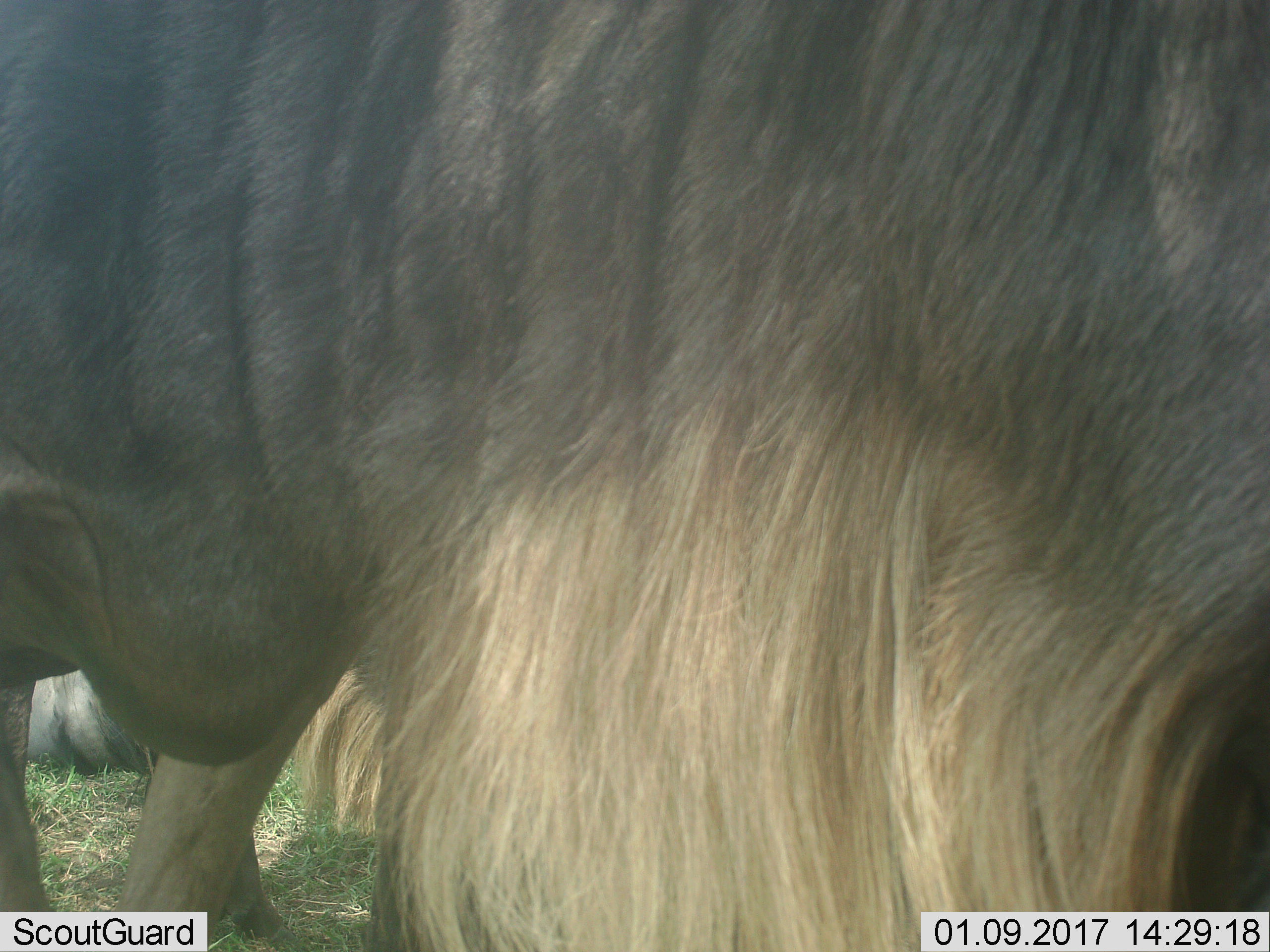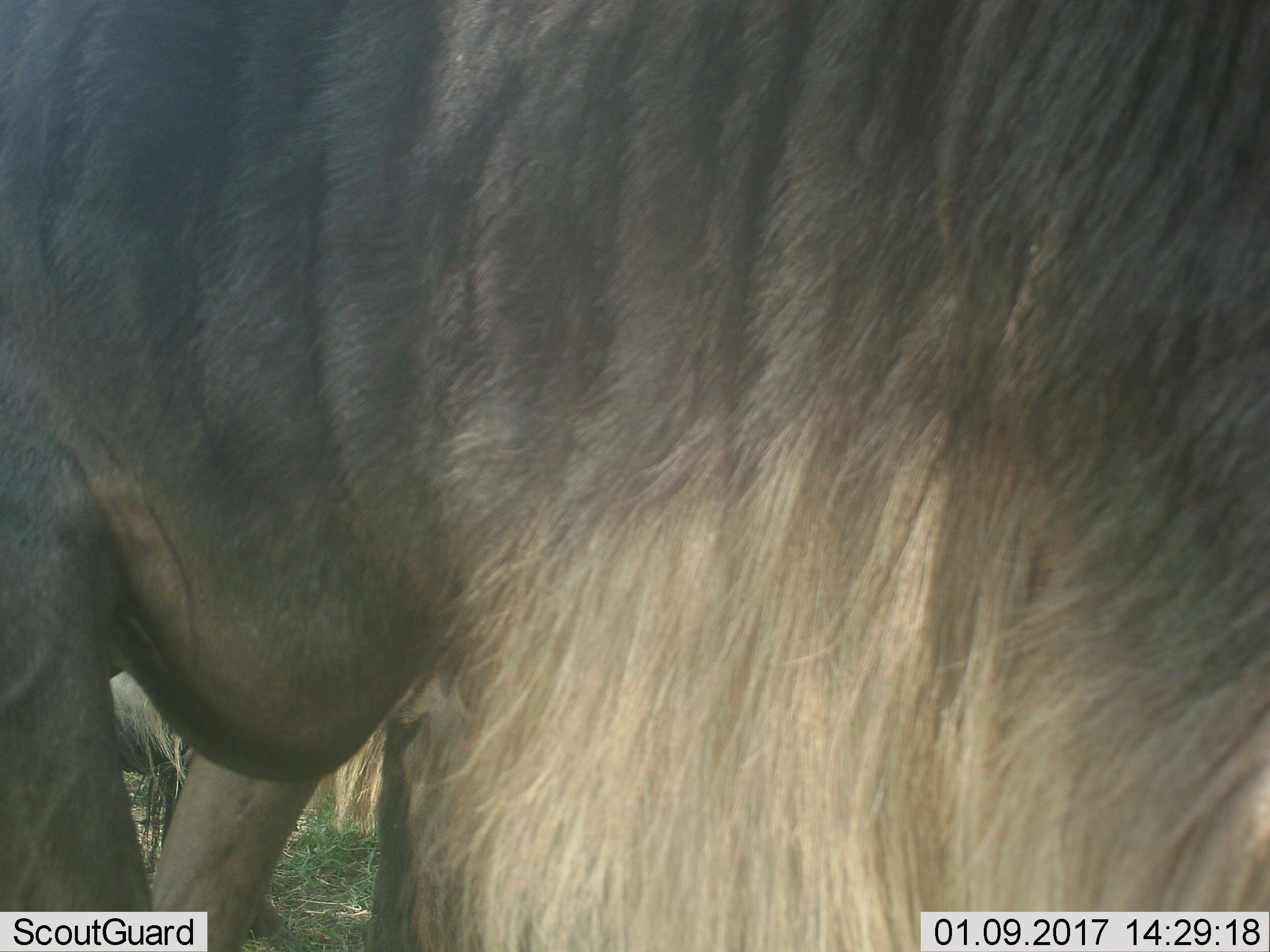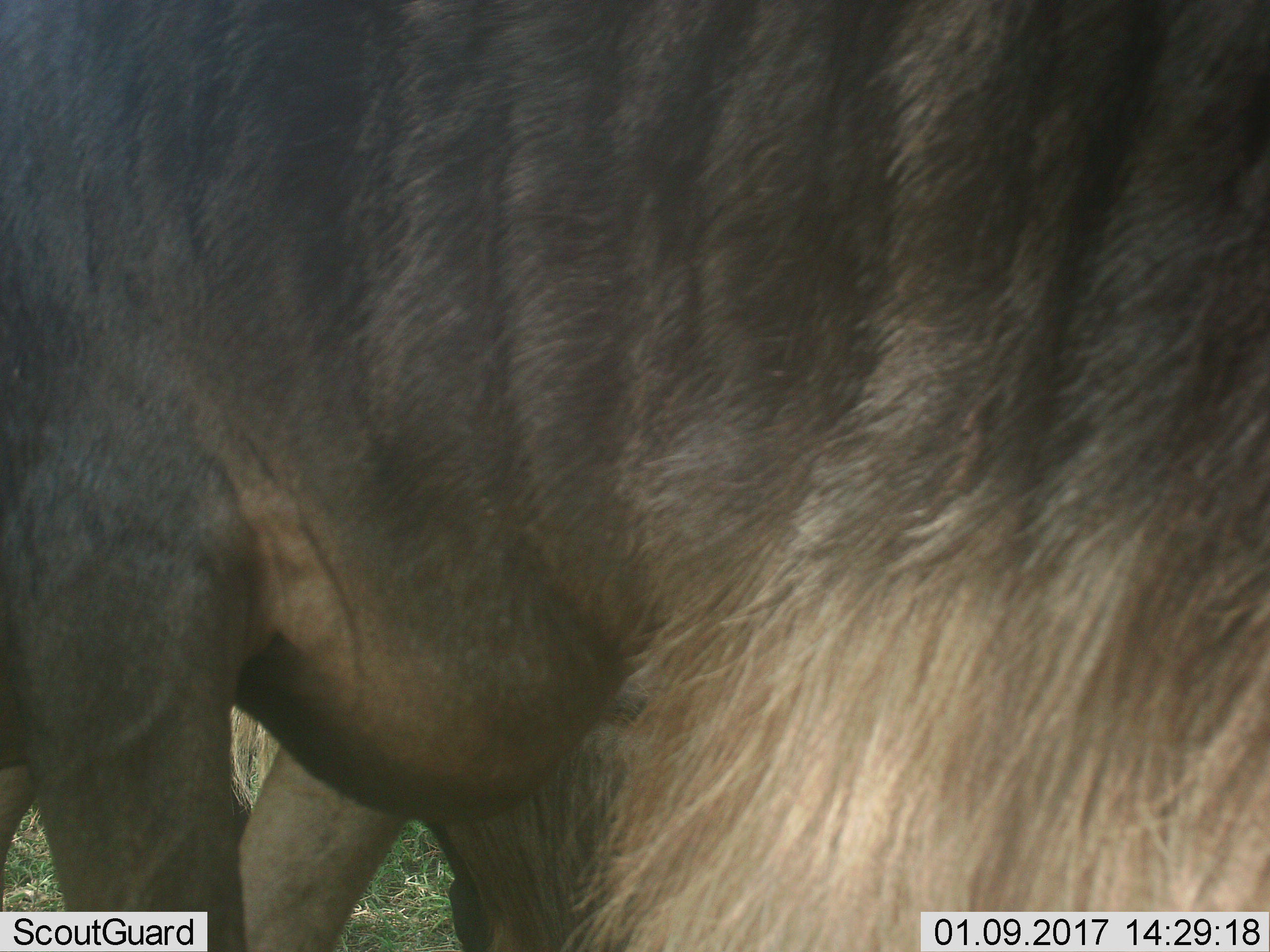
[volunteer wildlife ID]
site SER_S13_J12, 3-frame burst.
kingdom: Animalia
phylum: Chordata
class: Mammalia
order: Artiodactyla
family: Bovidae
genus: Connochaetes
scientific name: Connochaetes taurinus taurinus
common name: blue wildebeest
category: wildebeestblue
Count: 2.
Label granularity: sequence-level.